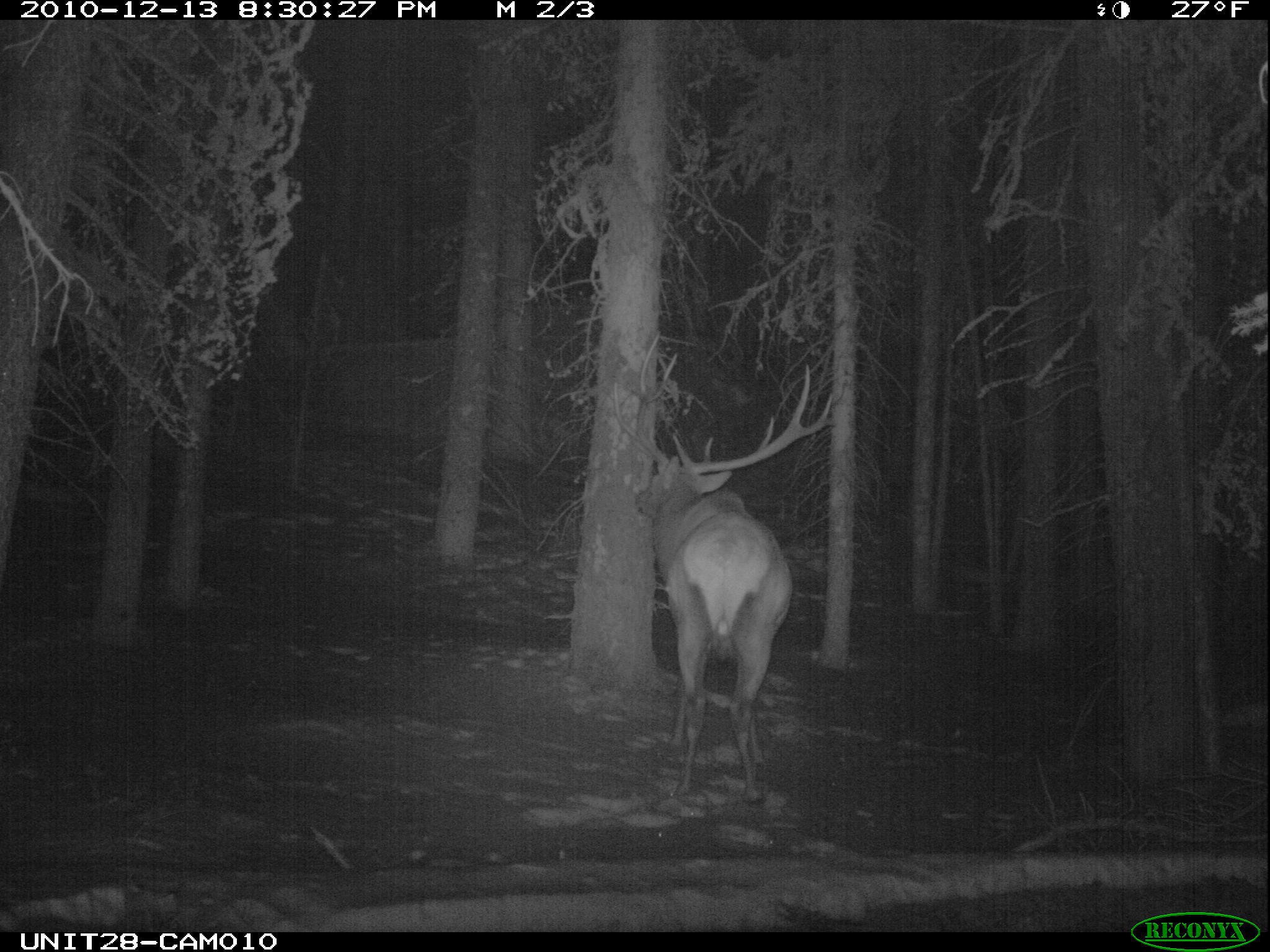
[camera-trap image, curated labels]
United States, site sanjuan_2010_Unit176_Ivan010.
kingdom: Animalia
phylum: Chordata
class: Mammalia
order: Artiodactyla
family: Cervidae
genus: Cervus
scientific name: Cervus elaphus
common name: red deer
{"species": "Cervus elaphus (red deer)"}